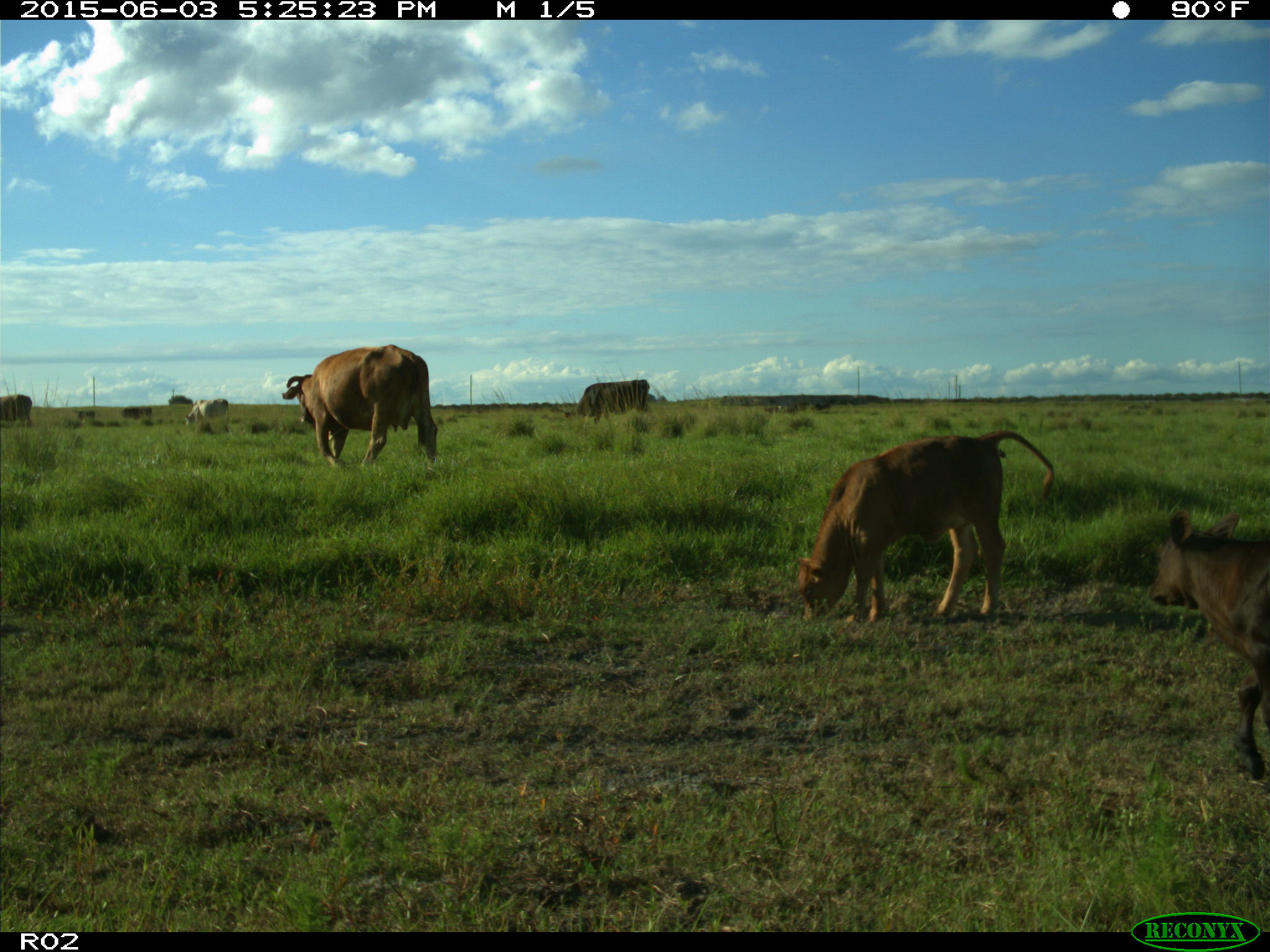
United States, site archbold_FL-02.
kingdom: Animalia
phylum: Chordata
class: Mammalia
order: Artiodactyla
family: Bovidae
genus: Bos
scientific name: Bos taurus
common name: domestic cow